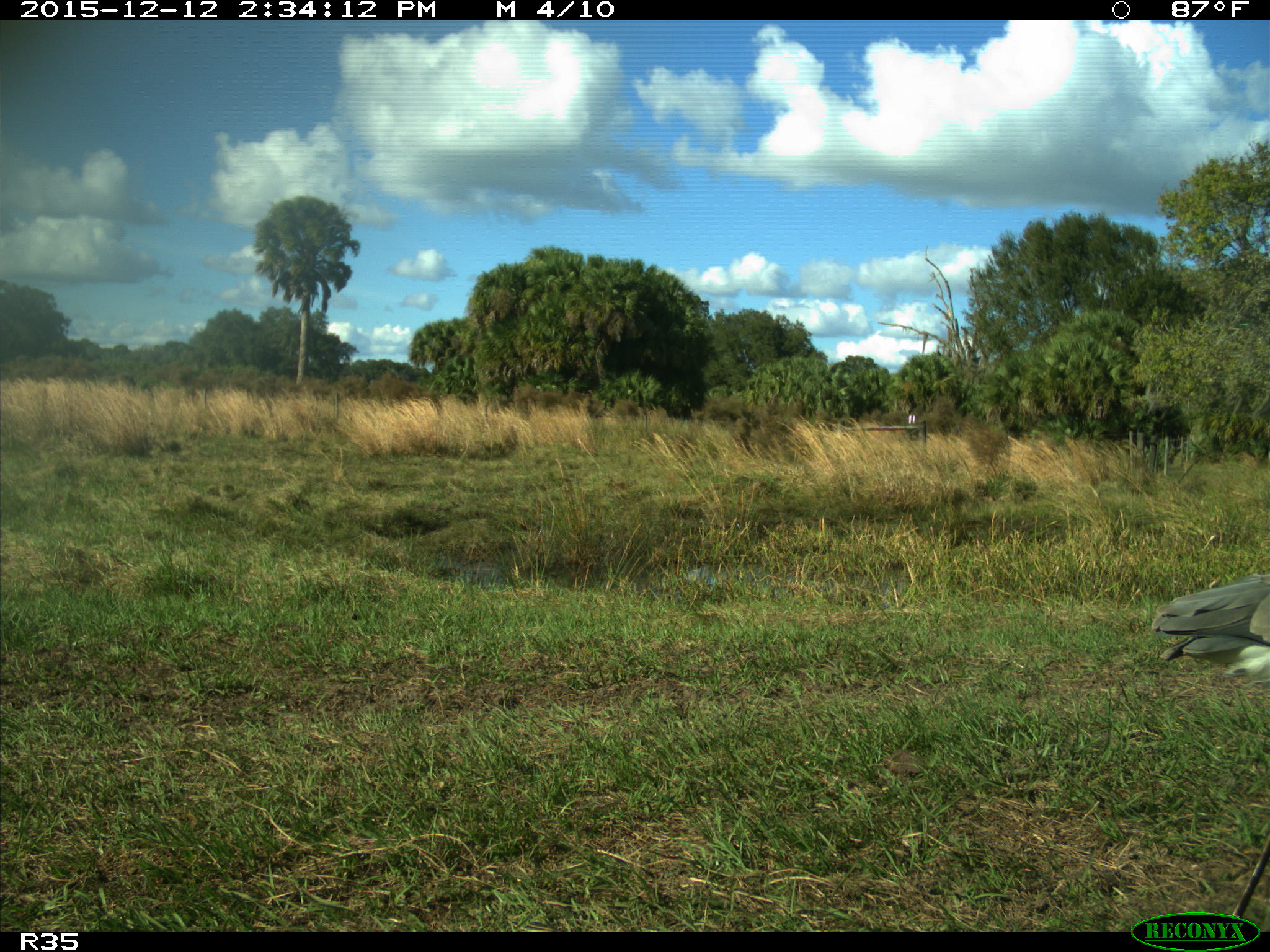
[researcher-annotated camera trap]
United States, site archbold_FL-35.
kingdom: Animalia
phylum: Chordata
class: Aves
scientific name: Aves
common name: birds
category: unidentified bird